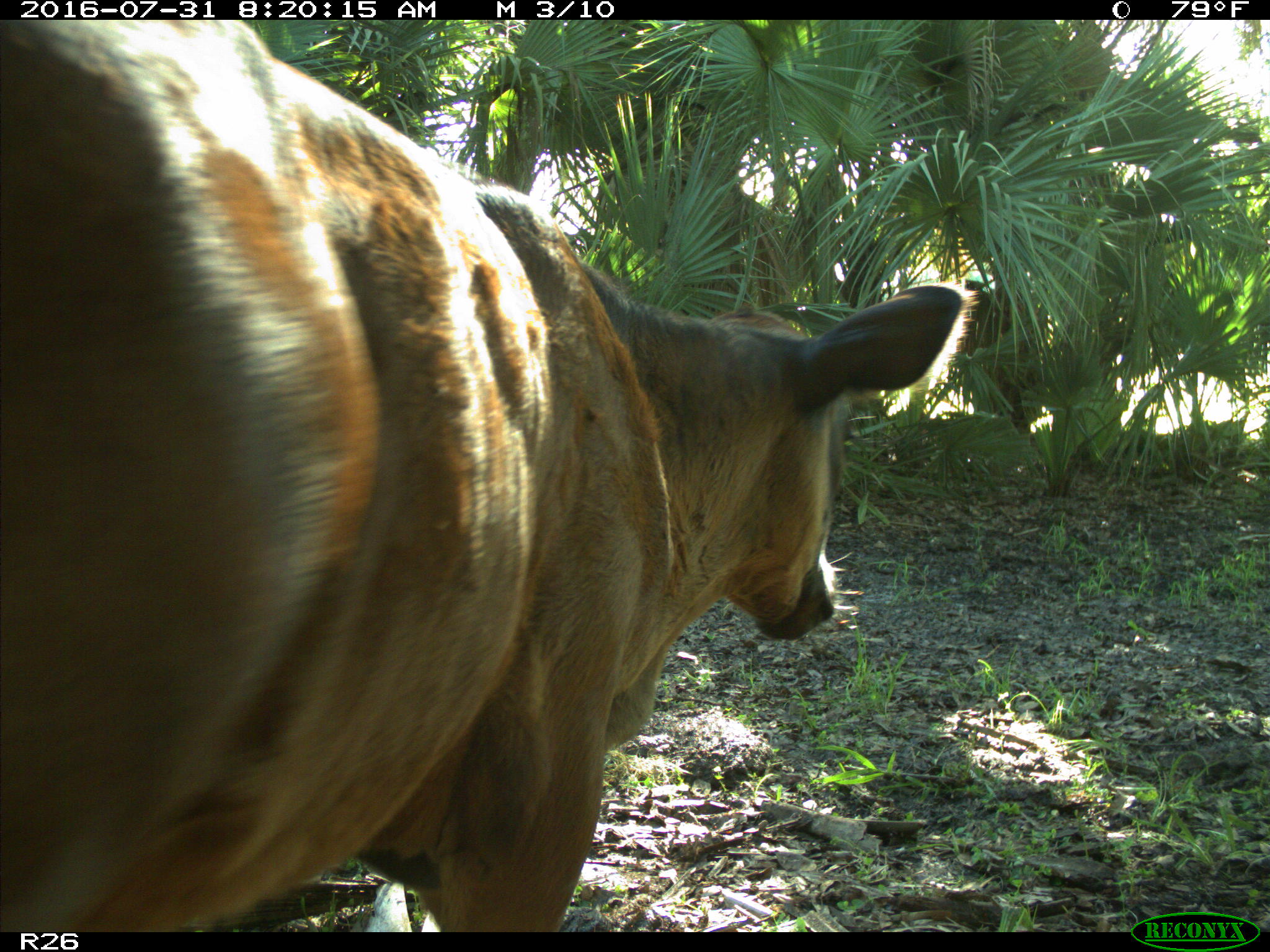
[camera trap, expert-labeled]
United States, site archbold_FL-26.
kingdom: Animalia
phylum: Chordata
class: Mammalia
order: Artiodactyla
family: Bovidae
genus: Bos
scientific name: Bos taurus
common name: domestic cow